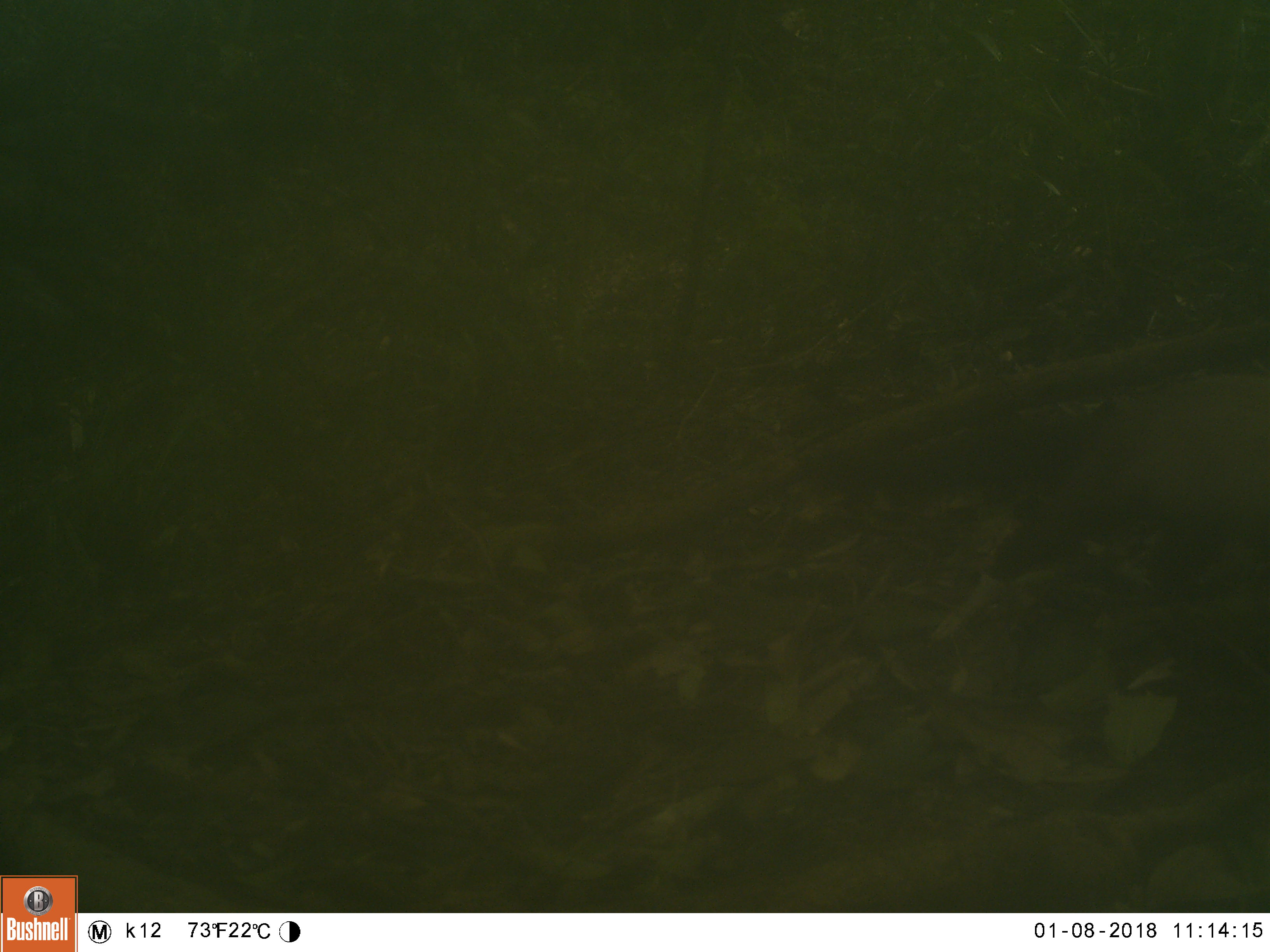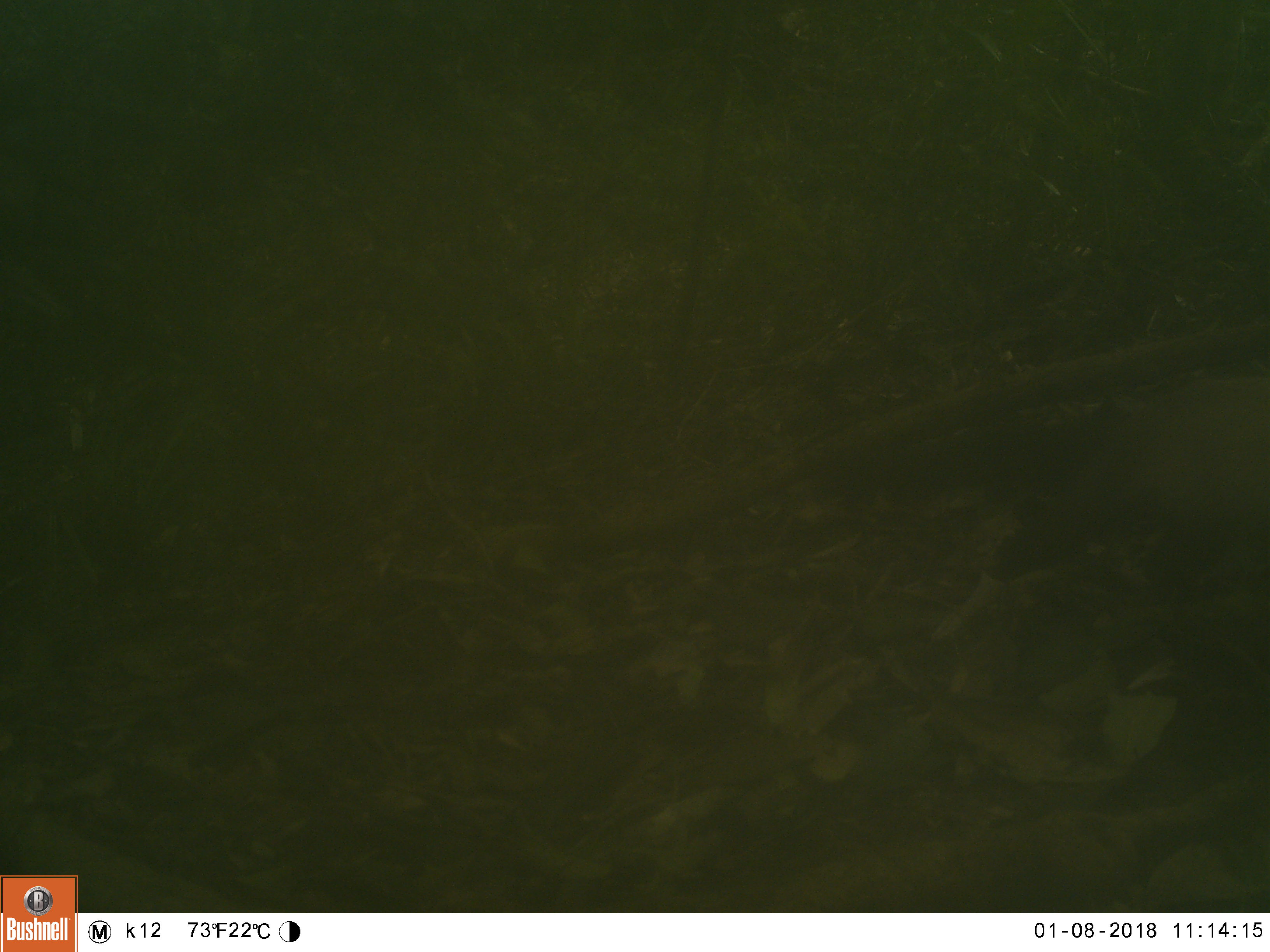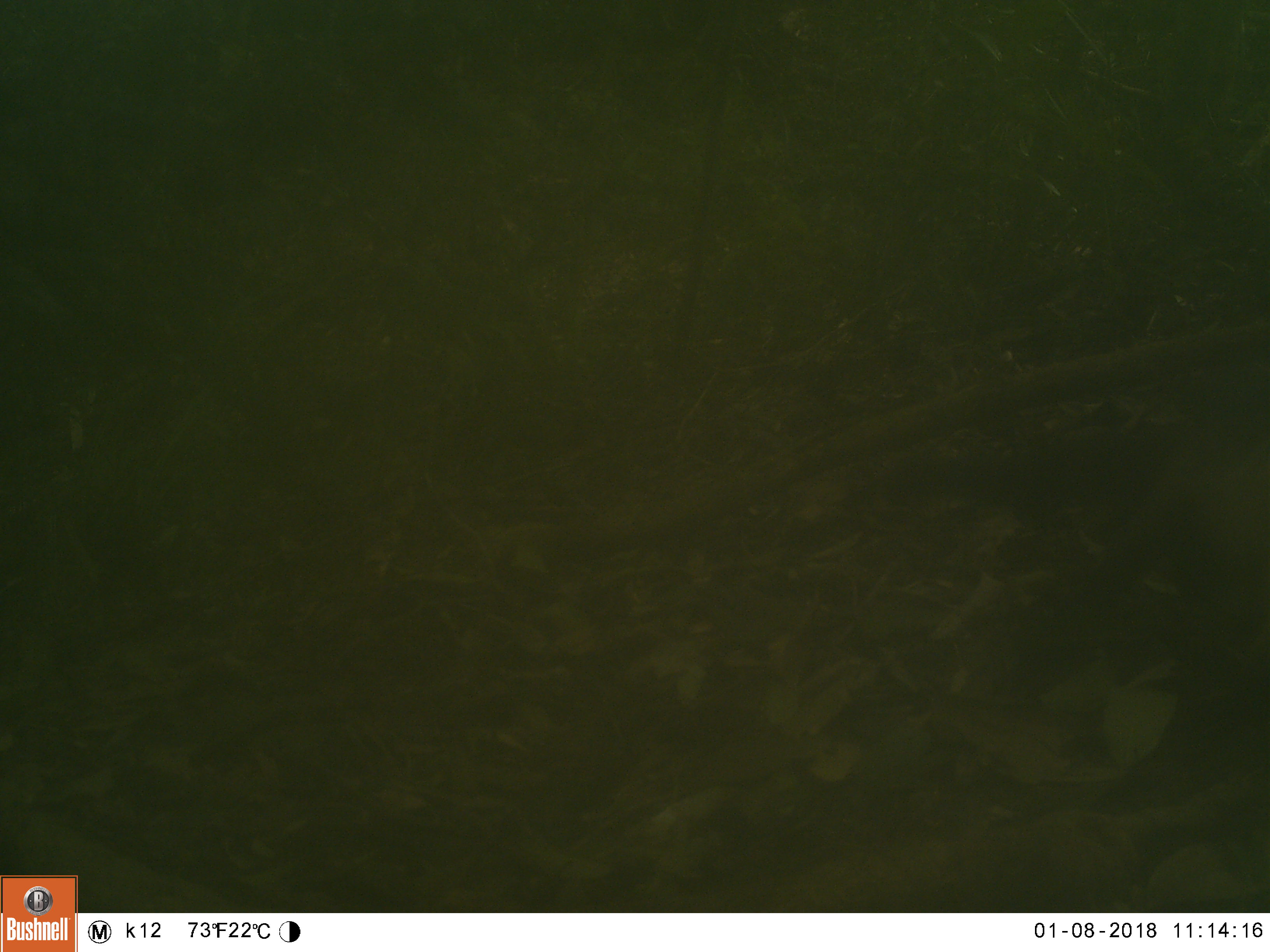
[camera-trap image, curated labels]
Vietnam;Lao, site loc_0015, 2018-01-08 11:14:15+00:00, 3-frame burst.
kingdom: Animalia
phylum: Chordata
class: Mammalia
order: Carnivora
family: Mustelidae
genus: Martes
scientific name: Martes flavigula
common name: yellow-throated marten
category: yellow throated marten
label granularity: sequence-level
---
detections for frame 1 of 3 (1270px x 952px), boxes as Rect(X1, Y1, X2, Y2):
yellow throated marten: Rect(986, 373, 1270, 602)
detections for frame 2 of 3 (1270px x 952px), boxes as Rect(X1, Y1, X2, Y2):
yellow throated marten: Rect(993, 378, 1270, 601)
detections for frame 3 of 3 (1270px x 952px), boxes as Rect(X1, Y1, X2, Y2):
yellow throated marten: Rect(1081, 403, 1270, 692)